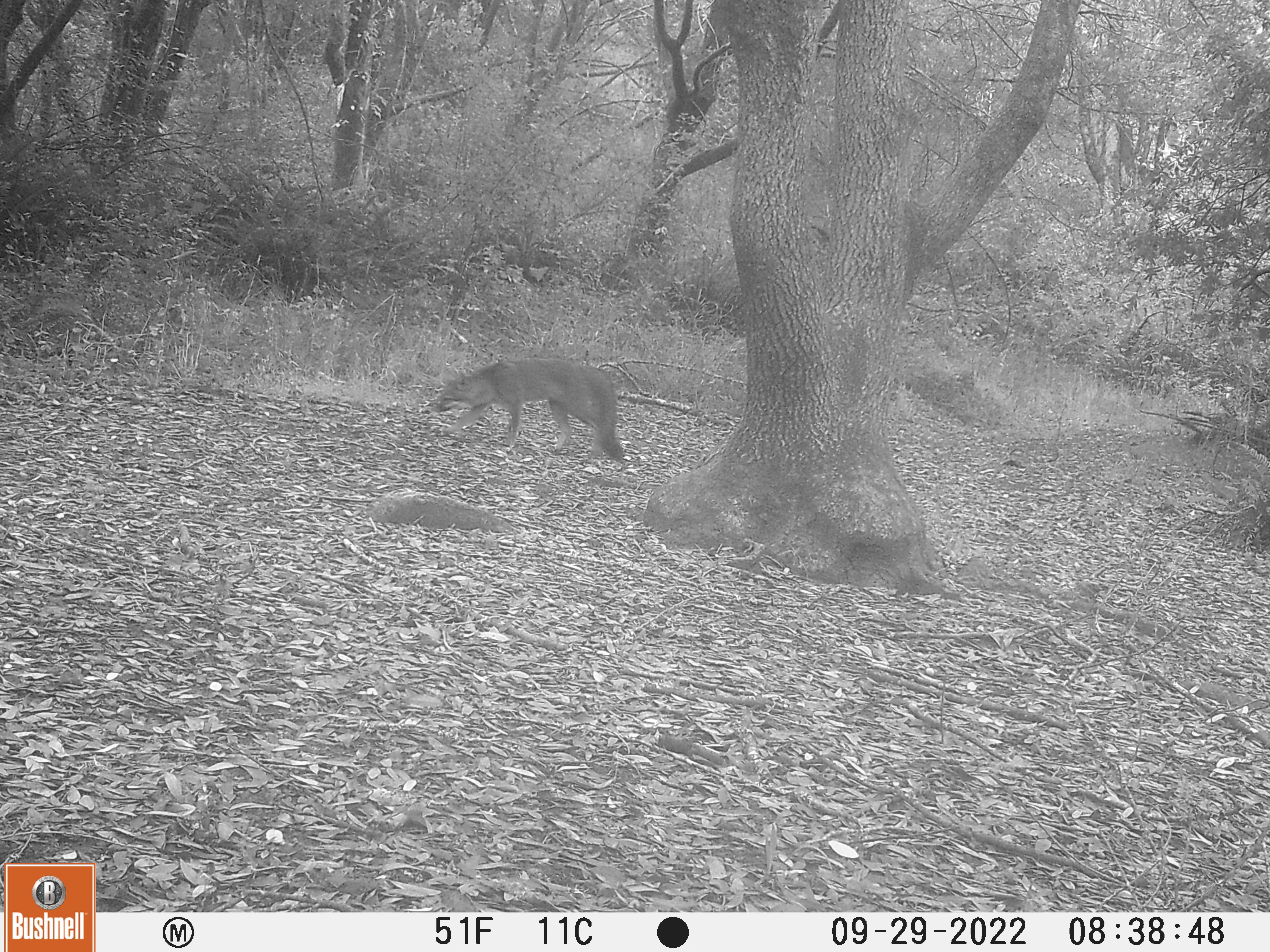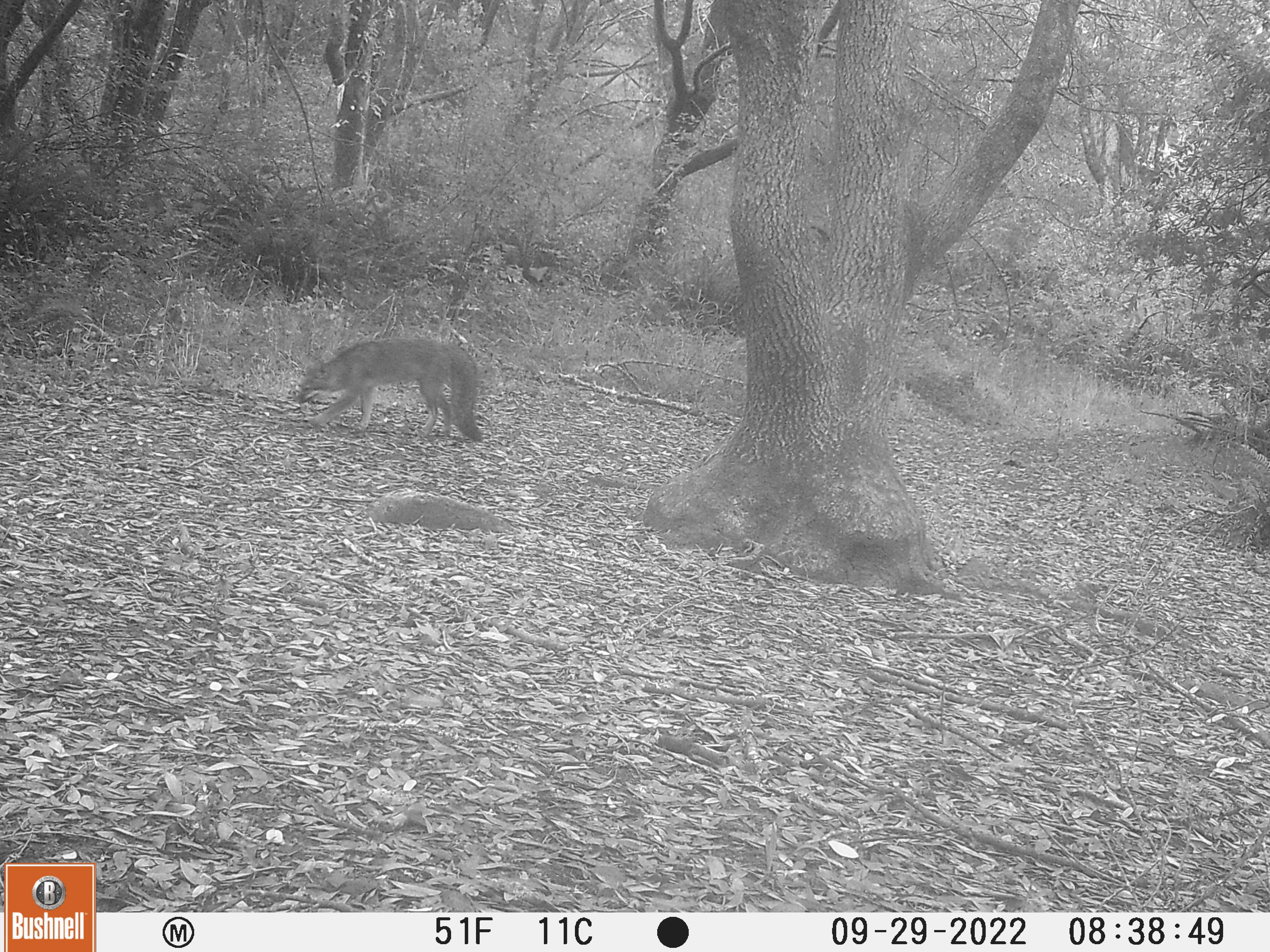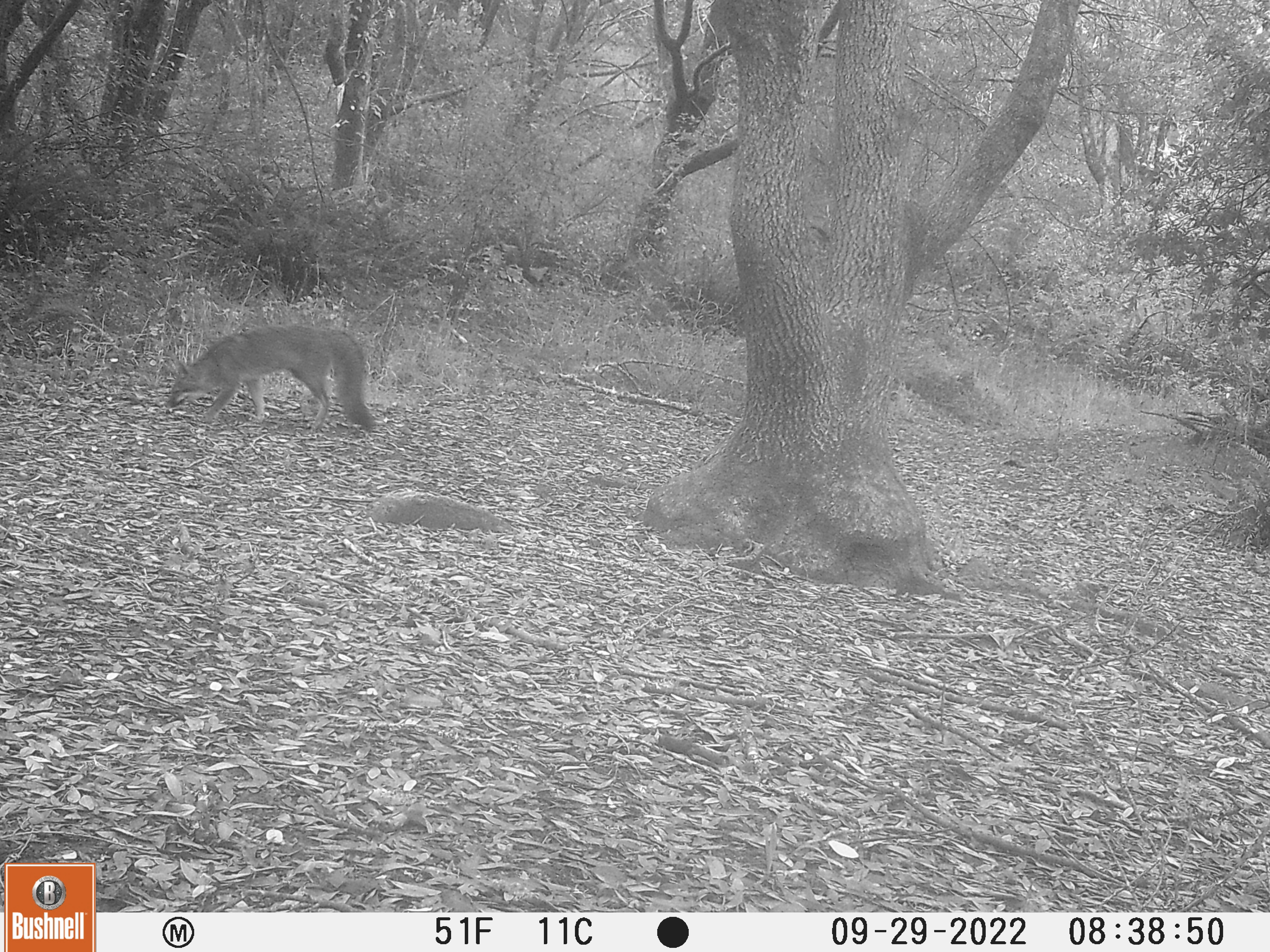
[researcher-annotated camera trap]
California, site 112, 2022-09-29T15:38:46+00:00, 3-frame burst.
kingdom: Animalia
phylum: Chordata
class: Mammalia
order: Carnivora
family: Canidae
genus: Urocyon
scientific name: Urocyon cinereoargenteus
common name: gray fox